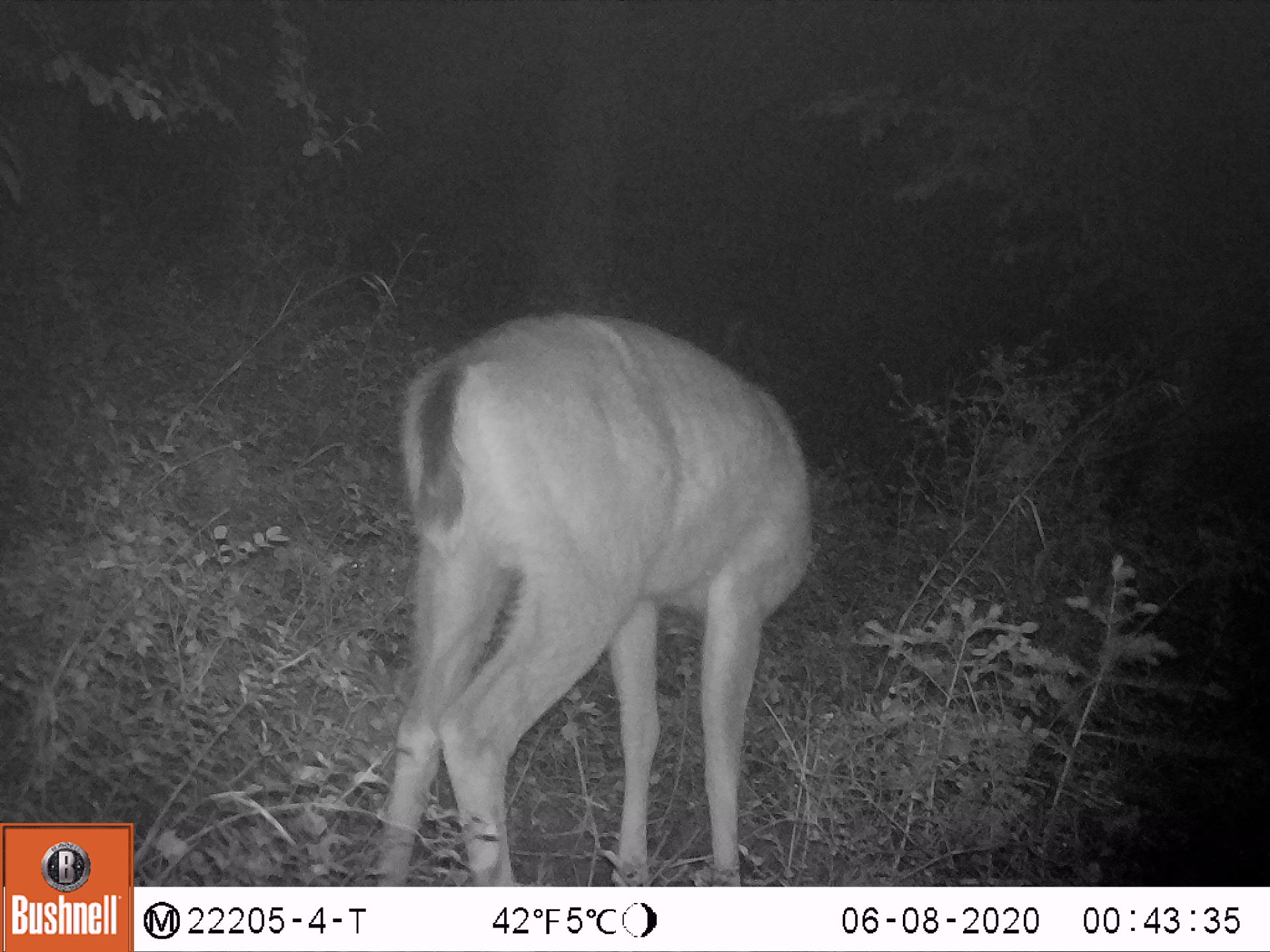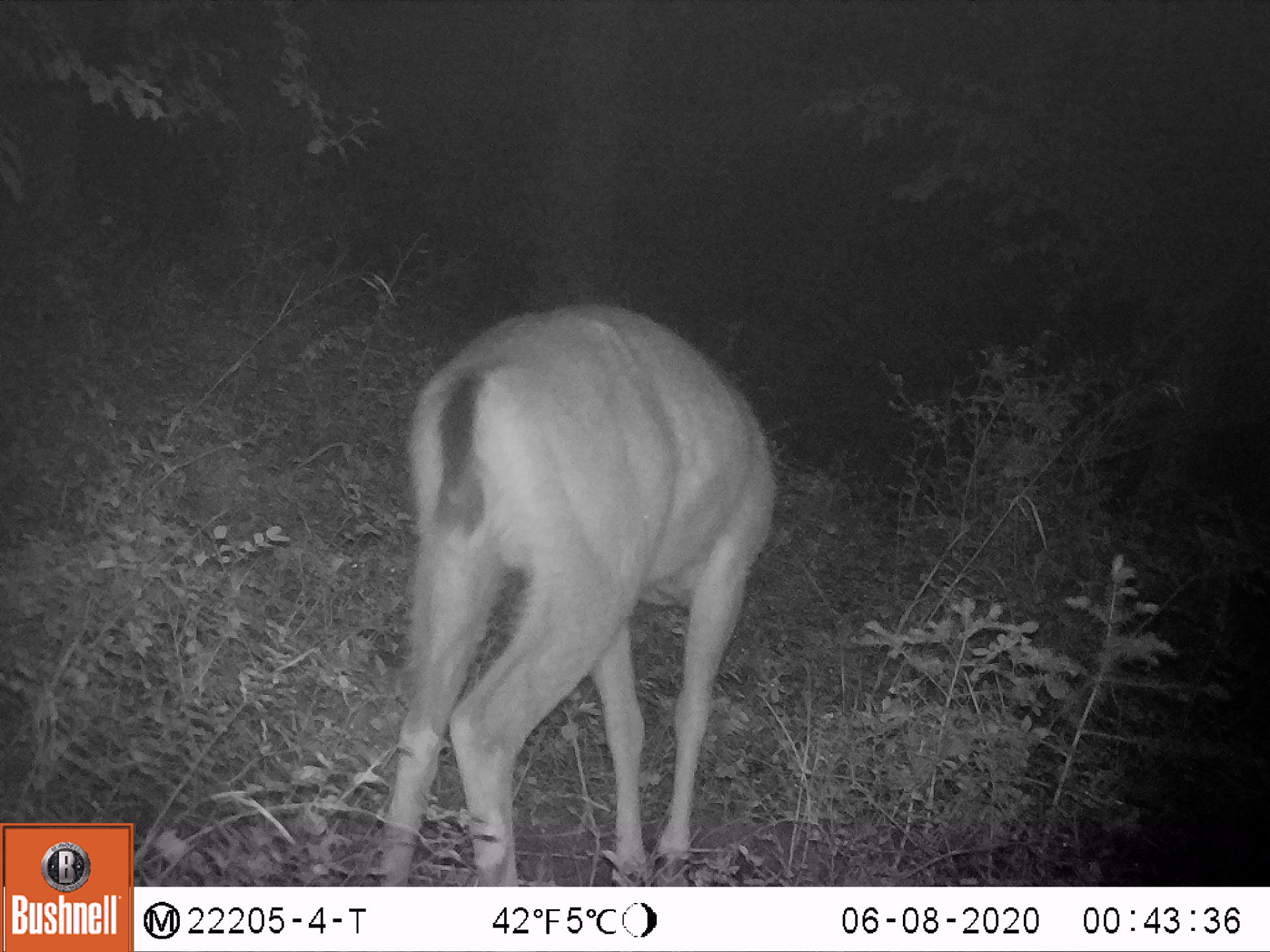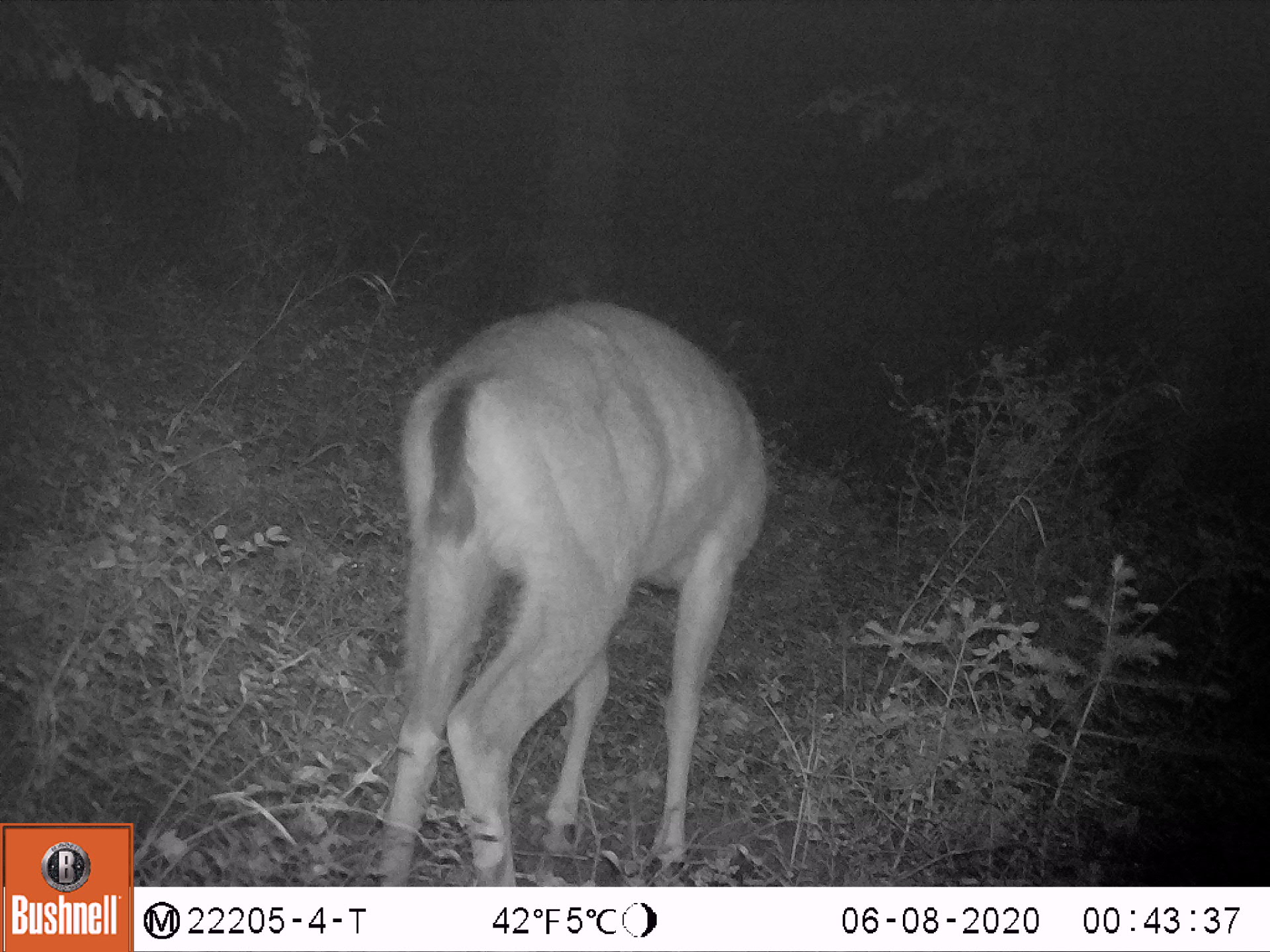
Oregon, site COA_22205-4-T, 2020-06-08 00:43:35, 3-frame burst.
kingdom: Animalia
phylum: Chordata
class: Mammalia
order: Artiodactyla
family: Cervidae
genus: Odocoileus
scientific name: Odocoileus hemionus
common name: black-tailed deer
Black-tailed deer (Odocoileus hemionus).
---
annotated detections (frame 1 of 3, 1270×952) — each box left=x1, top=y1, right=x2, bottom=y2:
black-tailed deer: left=334, top=277, right=873, bottom=883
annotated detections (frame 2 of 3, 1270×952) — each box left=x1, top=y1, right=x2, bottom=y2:
black-tailed deer: left=337, top=274, right=832, bottom=883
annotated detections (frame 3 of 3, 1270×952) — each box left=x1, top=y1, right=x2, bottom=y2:
black-tailed deer: left=333, top=273, right=815, bottom=883